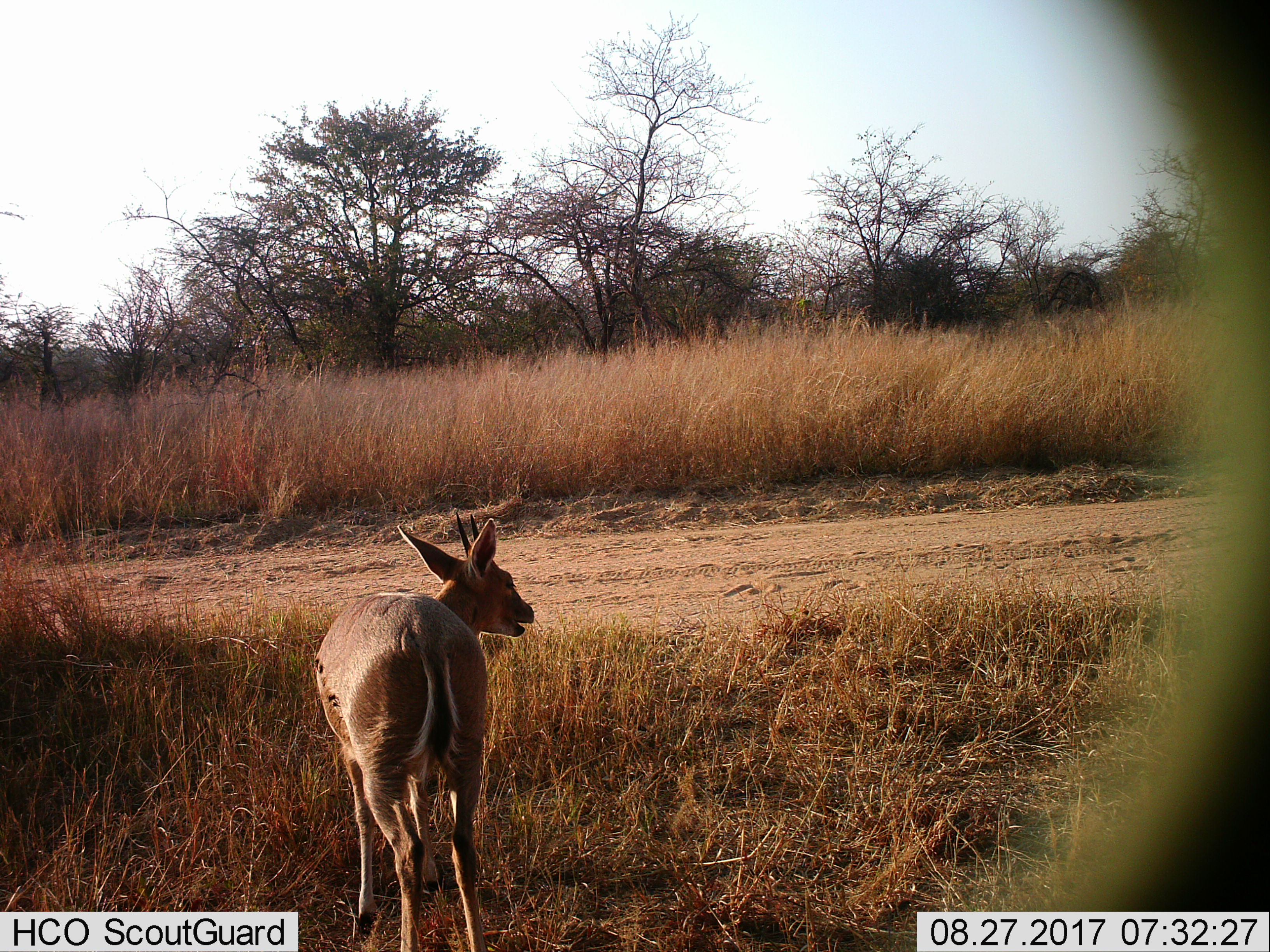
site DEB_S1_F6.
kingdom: Animalia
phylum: Chordata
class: Mammalia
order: Artiodactyla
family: Bovidae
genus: Sylvicapra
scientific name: Sylvicapra grimmia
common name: common duiker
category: duikercommongrey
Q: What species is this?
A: Duikercommongrey (common duiker) (Sylvicapra grimmia).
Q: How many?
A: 1.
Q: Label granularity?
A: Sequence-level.